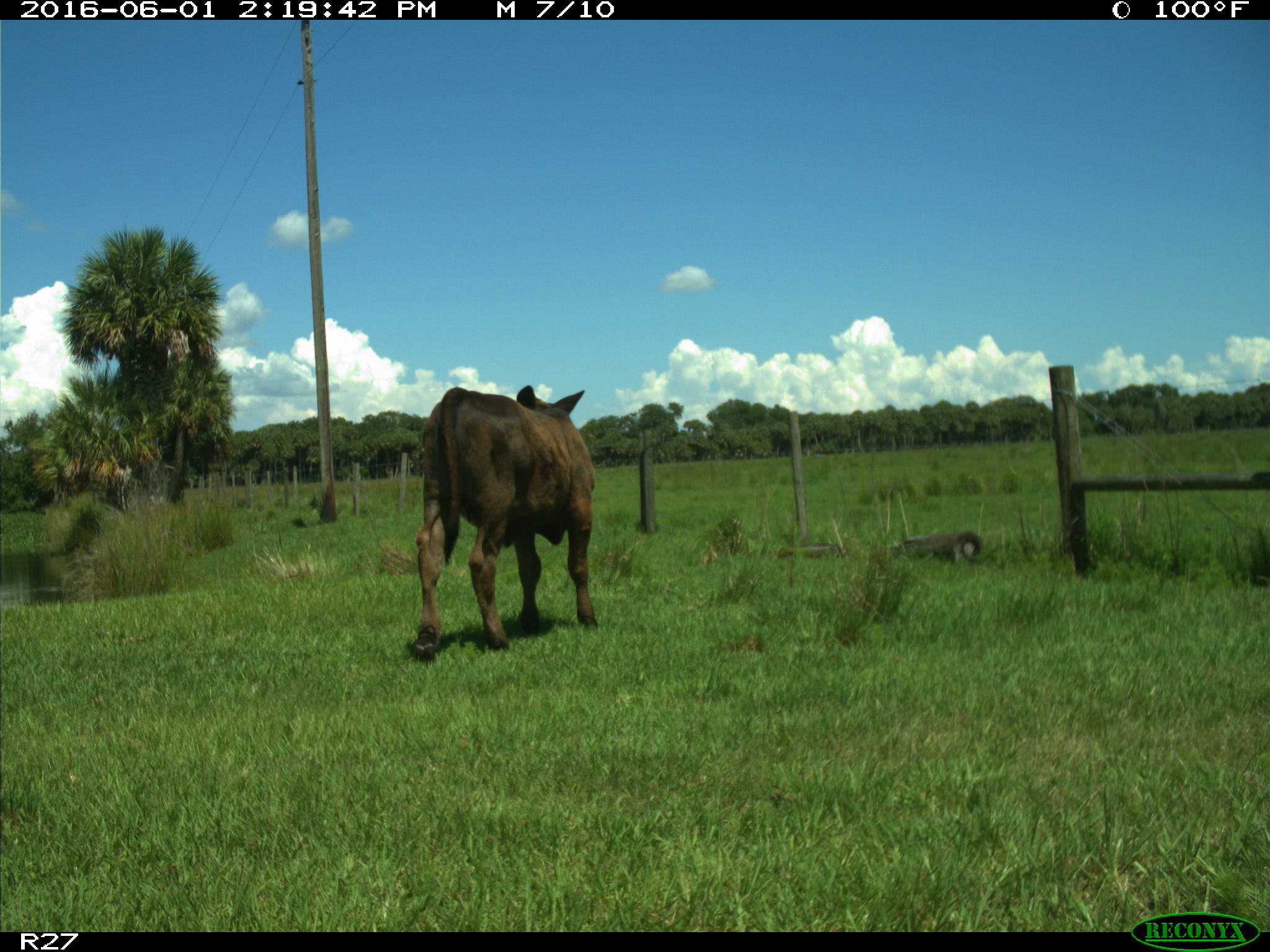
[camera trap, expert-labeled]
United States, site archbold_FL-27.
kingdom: Animalia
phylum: Chordata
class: Mammalia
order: Artiodactyla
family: Bovidae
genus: Bos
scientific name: Bos taurus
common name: domestic cow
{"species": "Bos taurus (domestic cow)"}